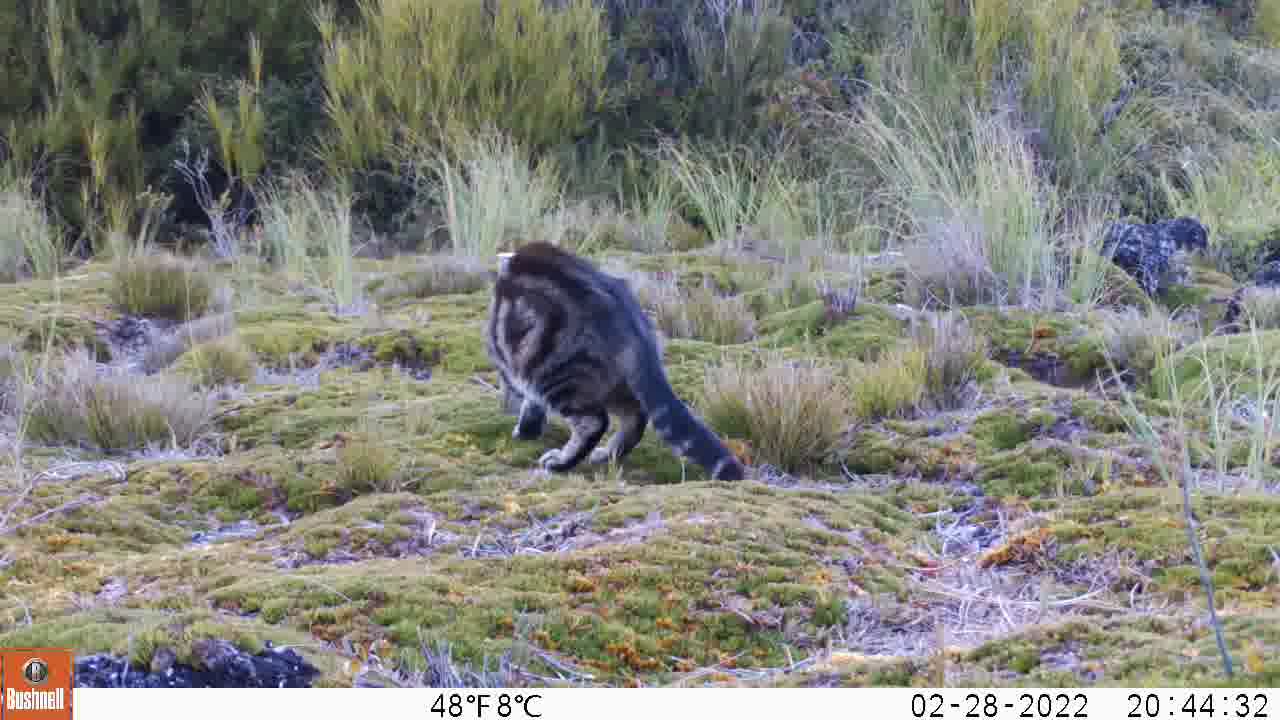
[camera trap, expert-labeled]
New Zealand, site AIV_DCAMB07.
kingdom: Animalia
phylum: Chordata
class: Mammalia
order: Carnivora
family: Felidae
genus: Felis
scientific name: Felis catus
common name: domestic cat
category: cat